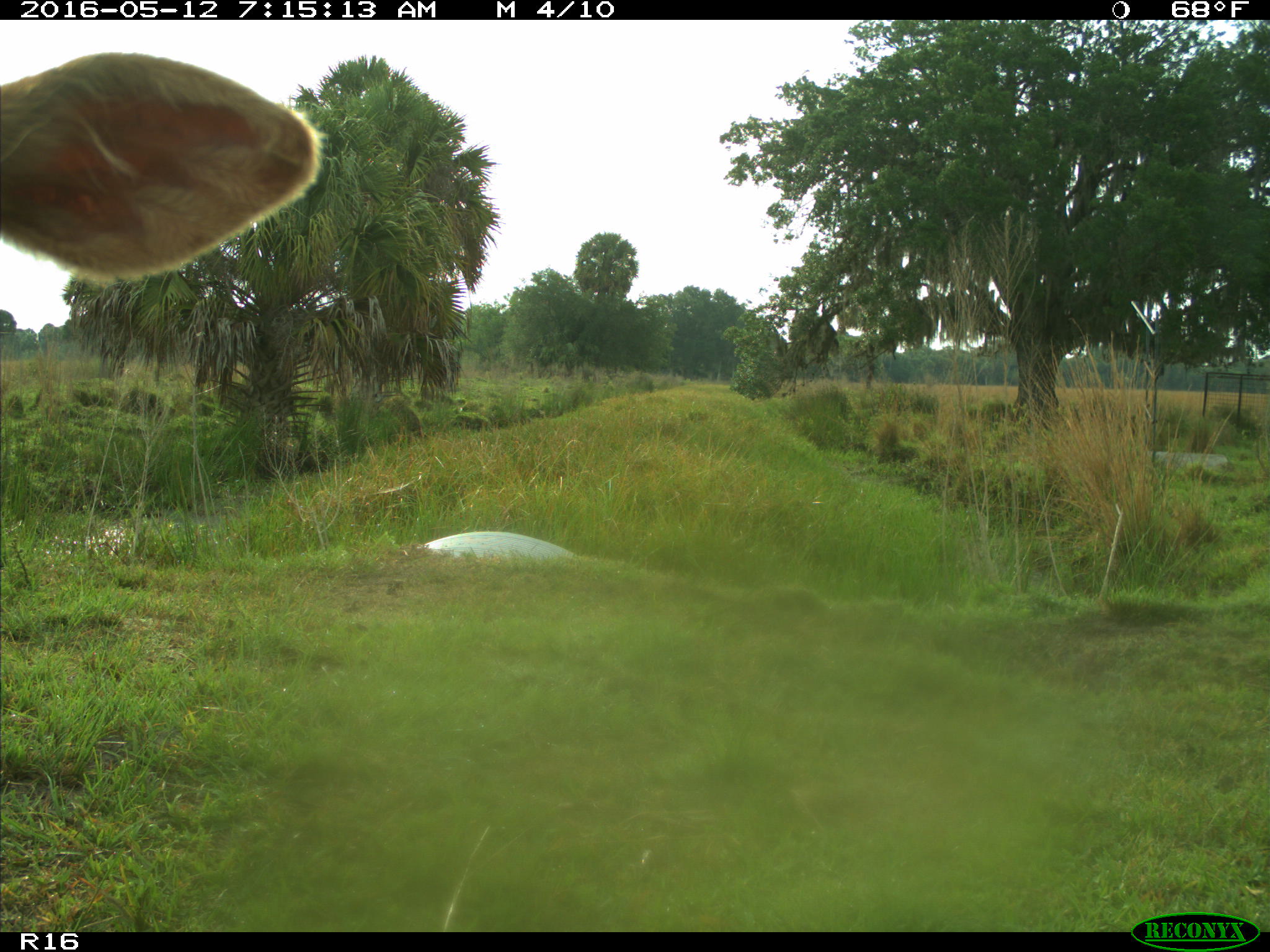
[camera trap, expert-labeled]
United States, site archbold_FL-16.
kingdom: Animalia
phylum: Chordata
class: Mammalia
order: Artiodactyla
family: Bovidae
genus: Bos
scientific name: Bos taurus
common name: domestic cow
Bos taurus (domestic cow).